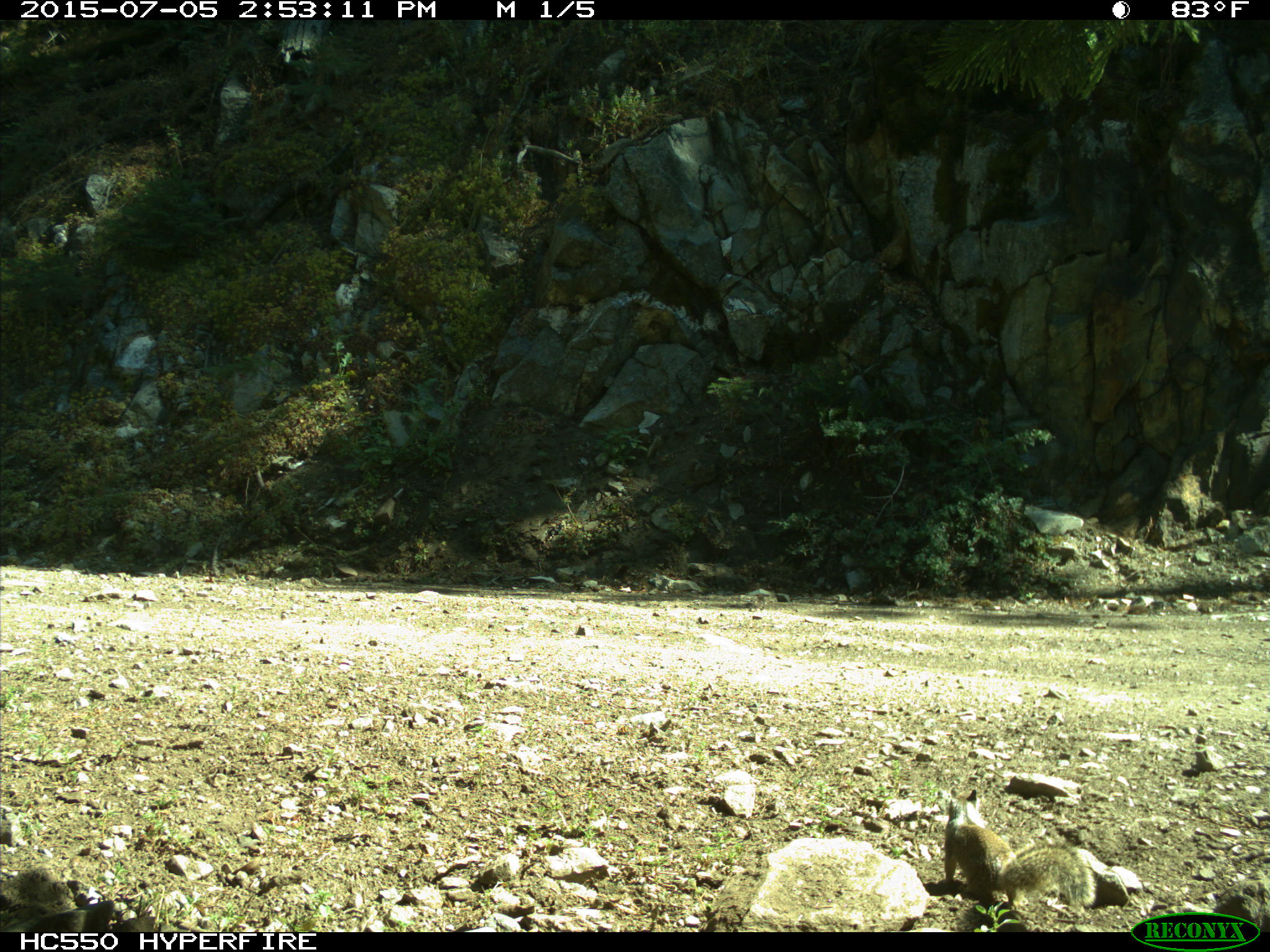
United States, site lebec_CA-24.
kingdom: Animalia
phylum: Chordata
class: Mammalia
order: Rodentia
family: Sciuridae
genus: Otospermophilus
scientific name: Otospermophilus beecheyi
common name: california ground squirrel